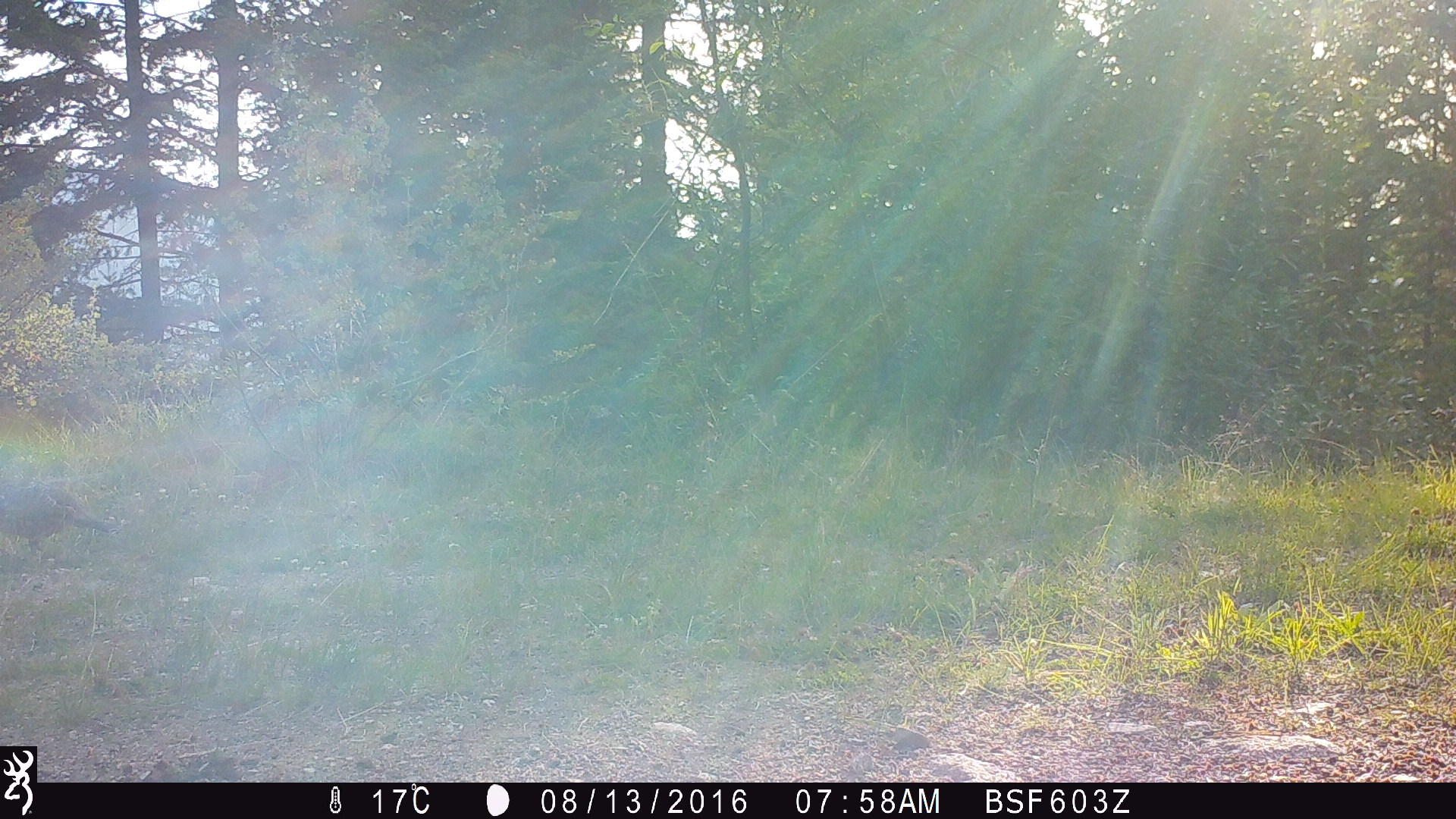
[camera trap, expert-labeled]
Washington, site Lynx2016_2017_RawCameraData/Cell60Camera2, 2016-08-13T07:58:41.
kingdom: Animalia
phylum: Chordata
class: Aves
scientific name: Aves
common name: birds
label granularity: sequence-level